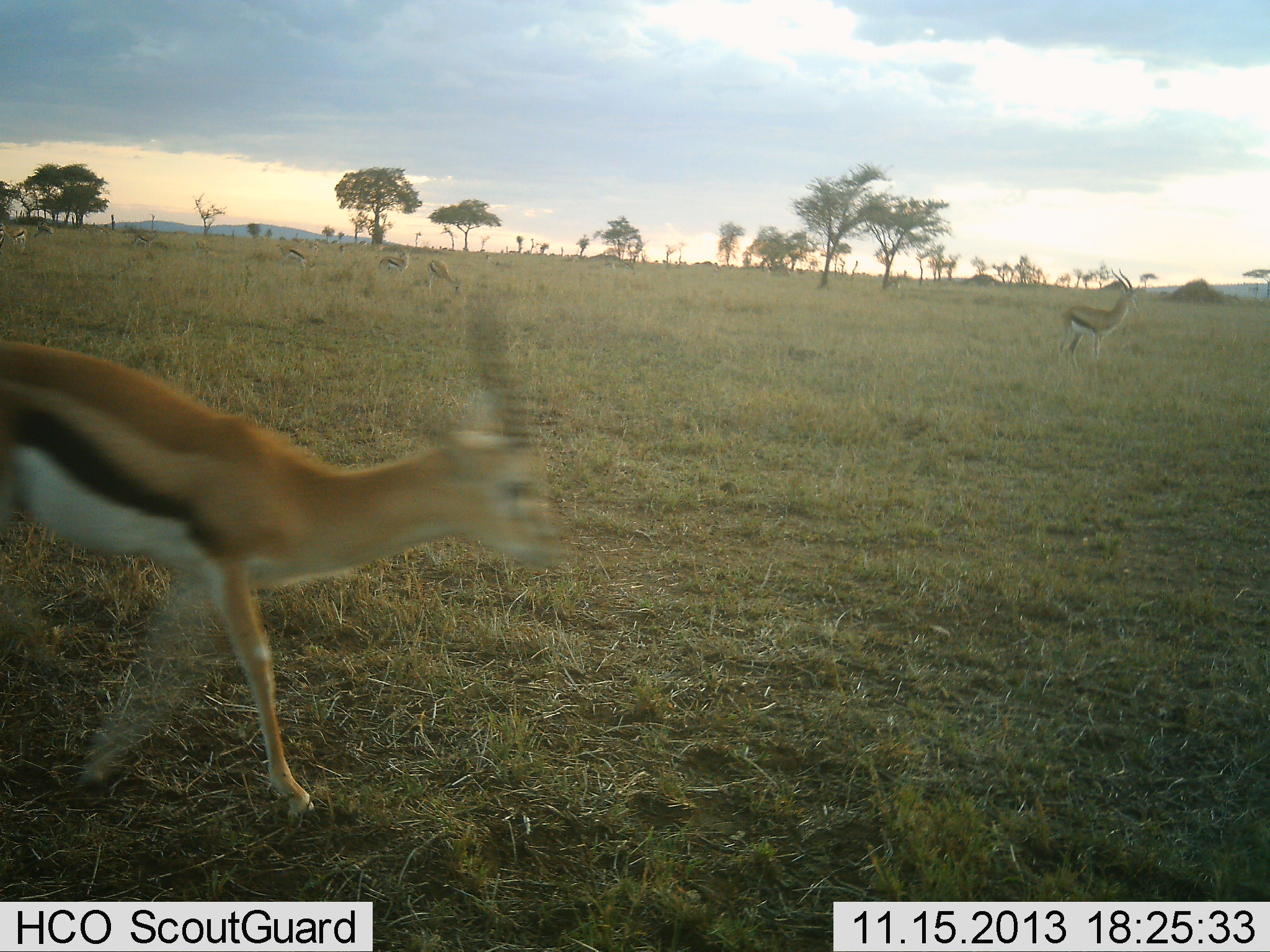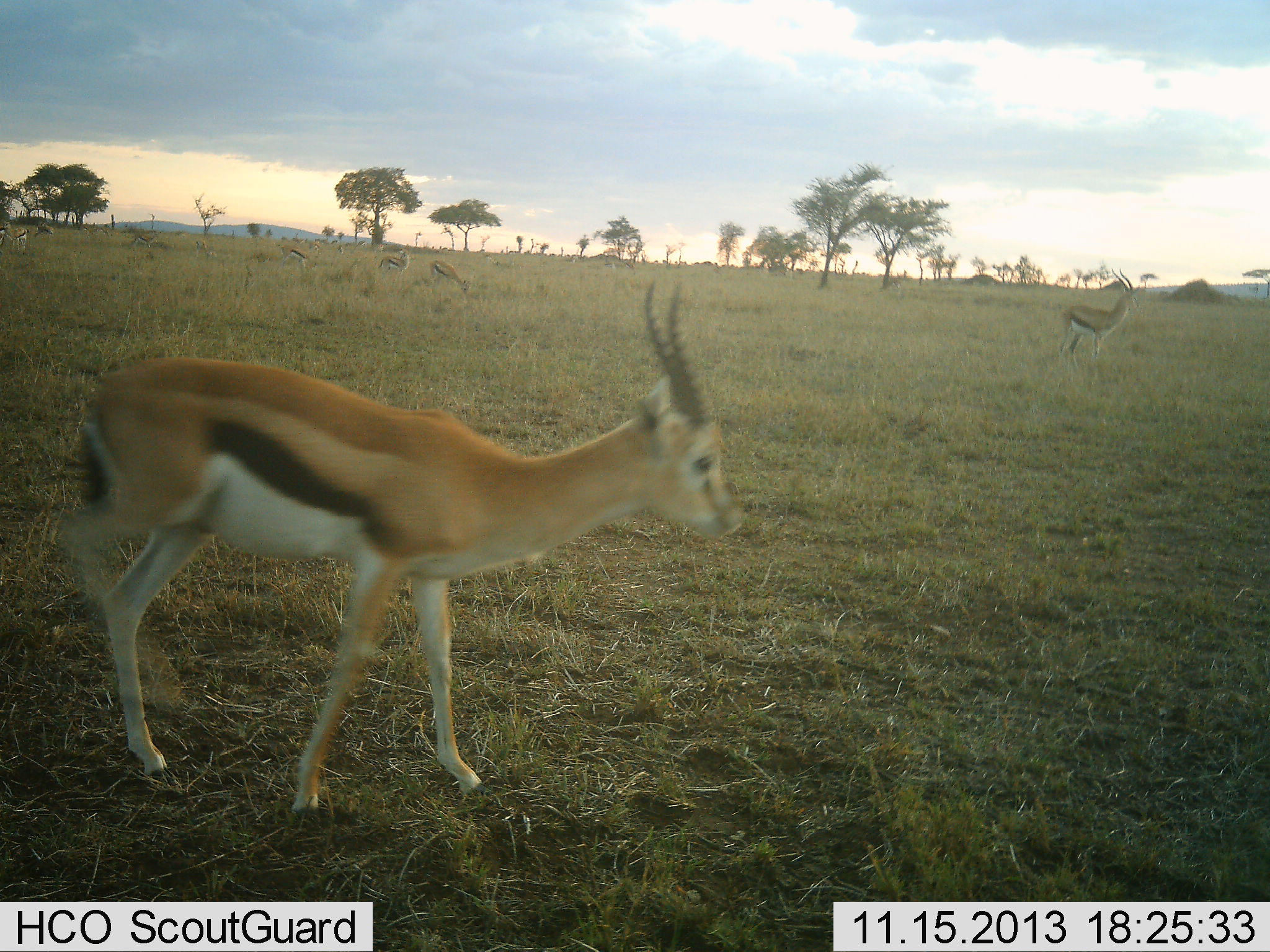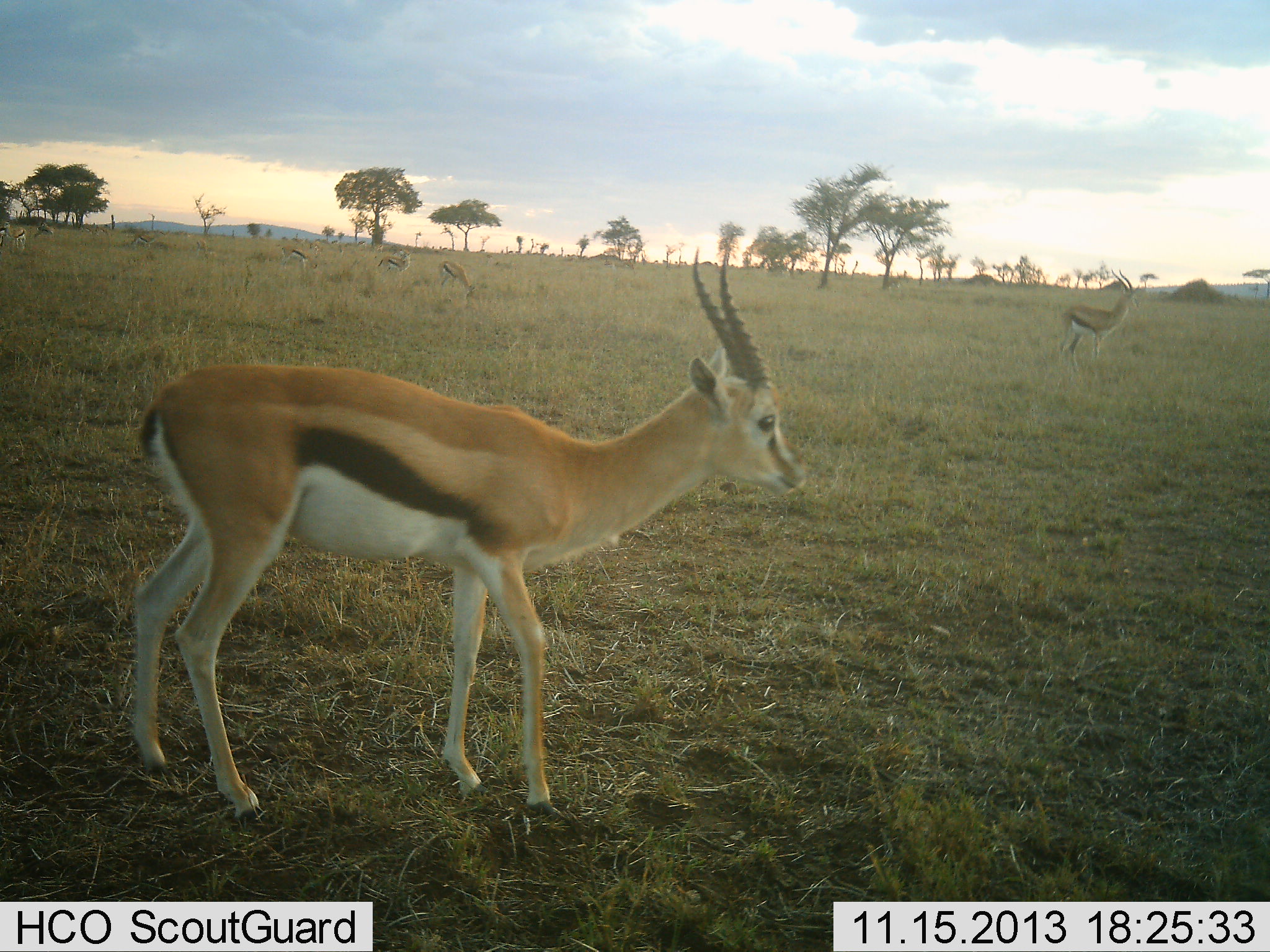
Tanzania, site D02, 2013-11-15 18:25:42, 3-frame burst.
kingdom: Animalia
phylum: Chordata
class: Mammalia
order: Artiodactyla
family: Bovidae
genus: Eudorcas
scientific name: Eudorcas thomsonii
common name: thomson's gazelle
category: gazellethomsons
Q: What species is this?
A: Gazellethomsons (thomson's gazelle) (Eudorcas thomsonii).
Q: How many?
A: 8.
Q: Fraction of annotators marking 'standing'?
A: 70%.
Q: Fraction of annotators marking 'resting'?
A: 0%.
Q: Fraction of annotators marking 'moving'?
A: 80%.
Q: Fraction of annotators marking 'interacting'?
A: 0%.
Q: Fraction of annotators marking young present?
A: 0%.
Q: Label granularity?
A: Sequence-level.